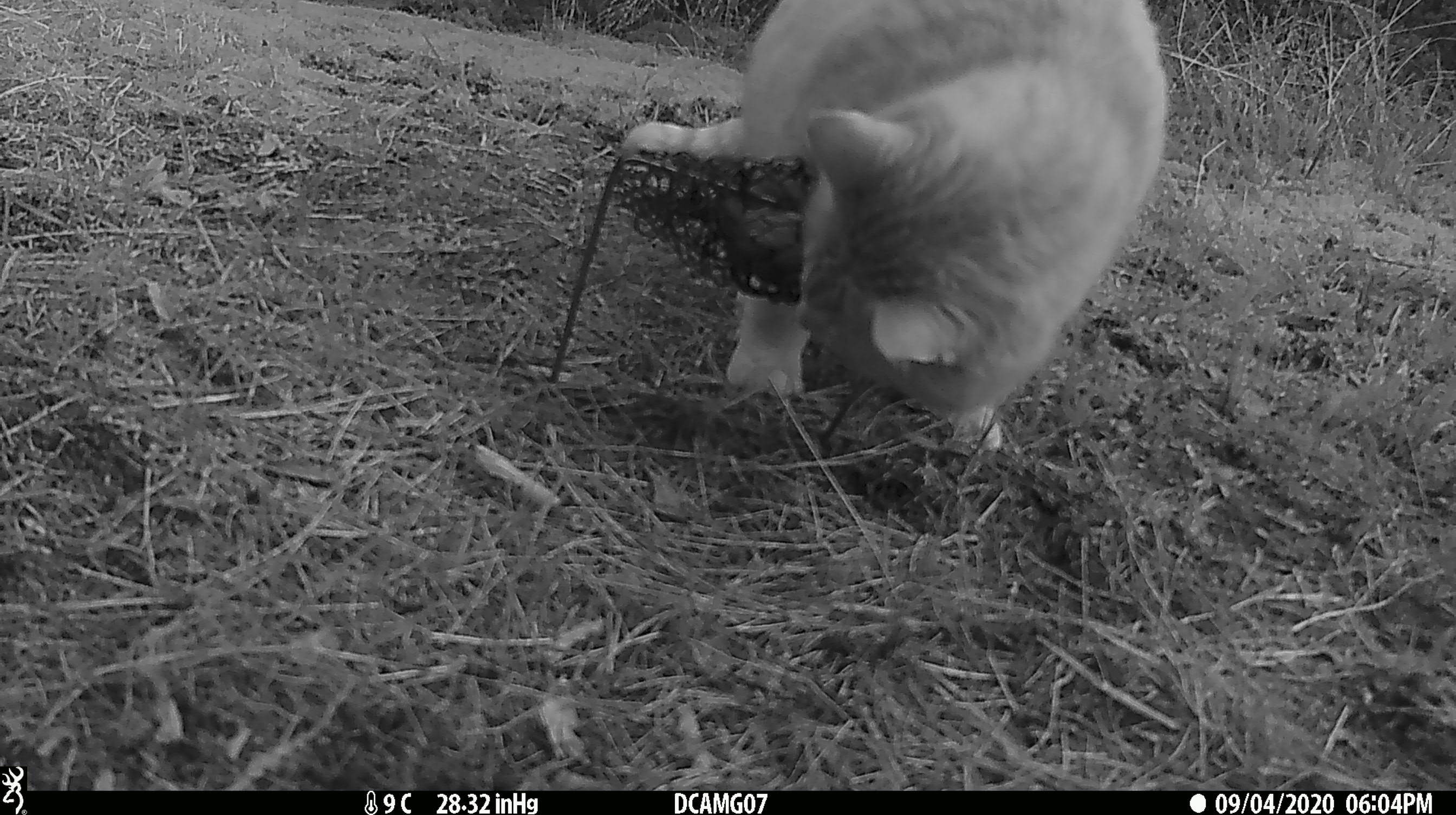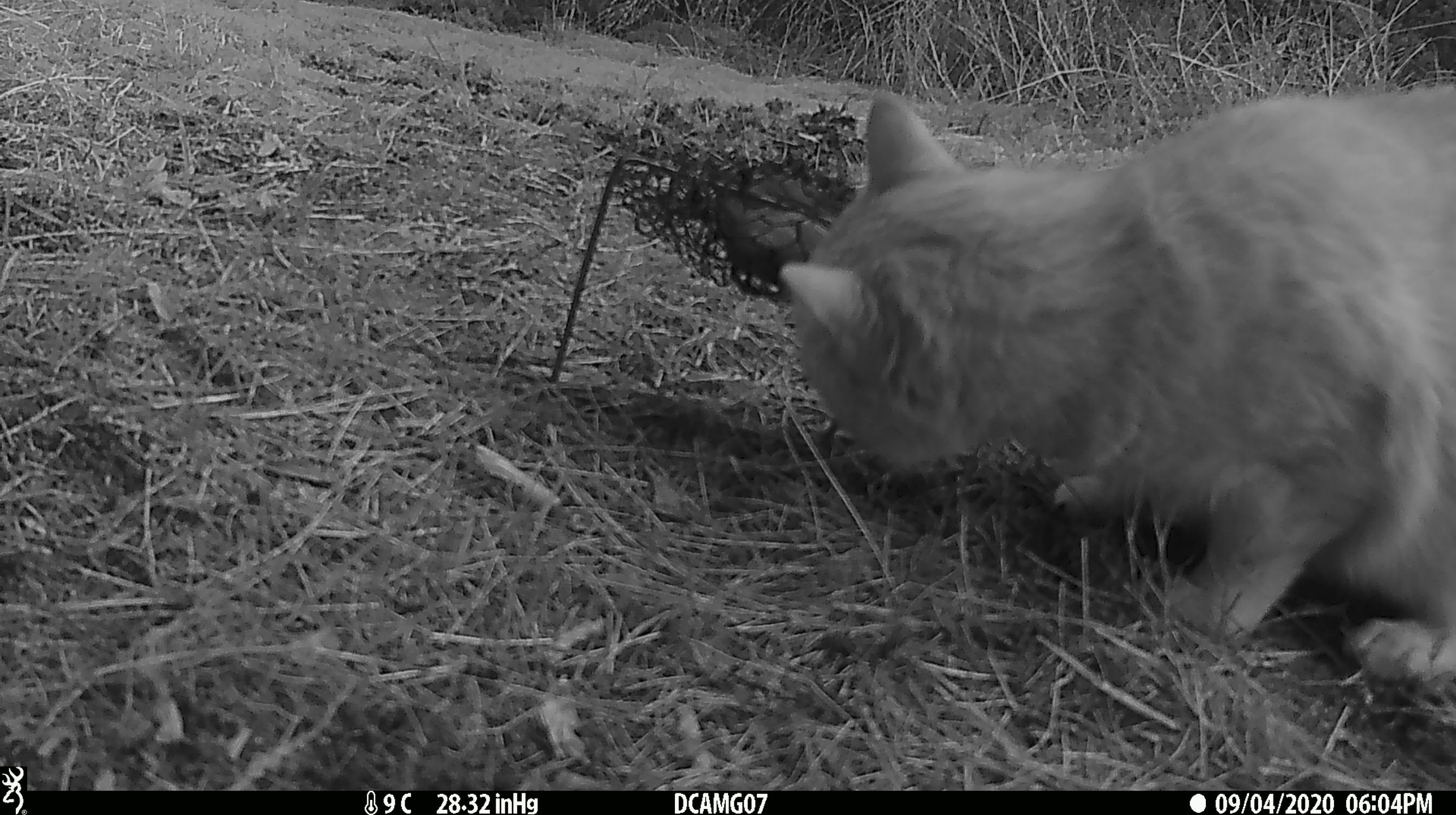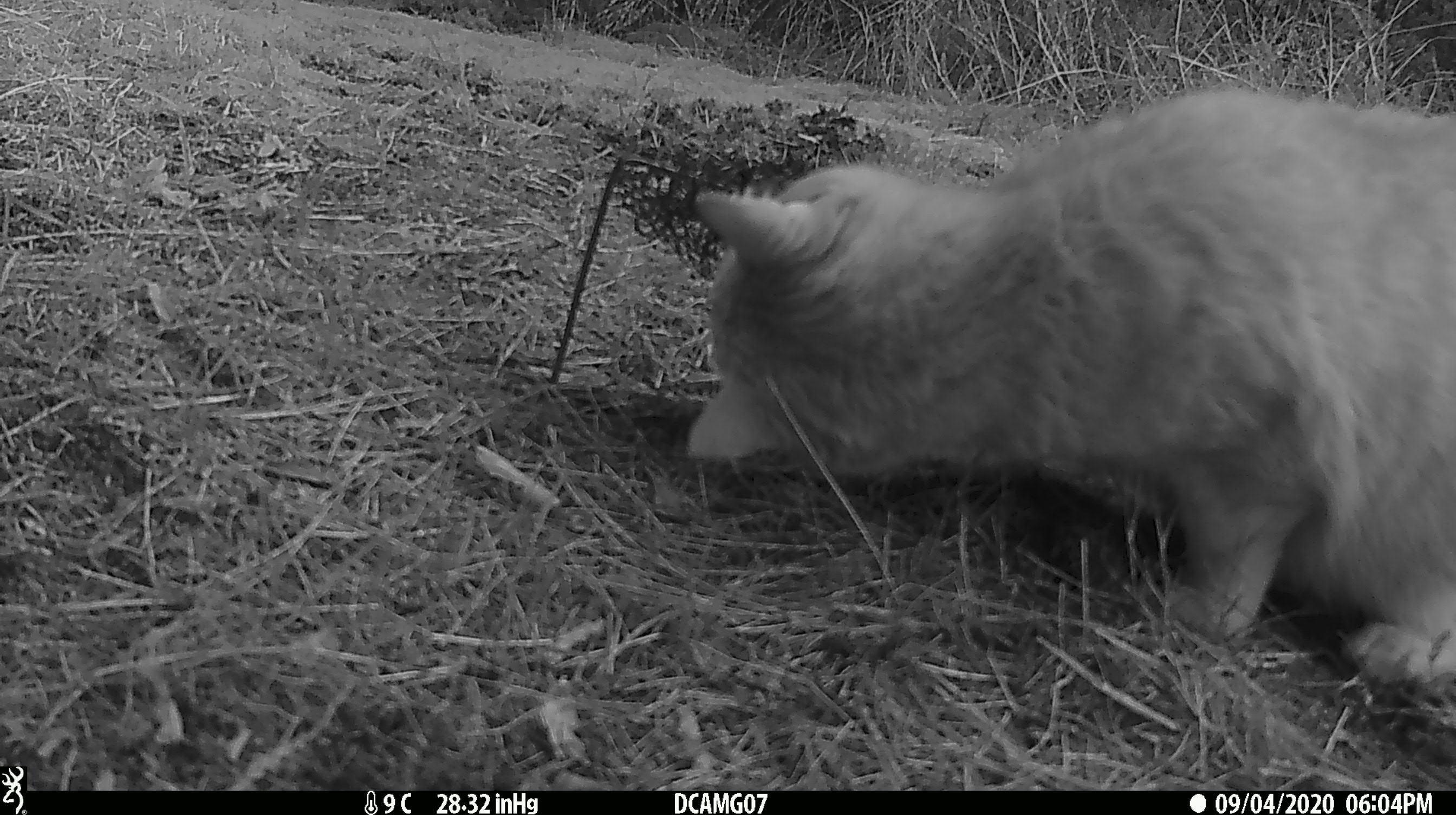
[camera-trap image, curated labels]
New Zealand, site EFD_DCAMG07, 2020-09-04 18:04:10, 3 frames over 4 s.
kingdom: Animalia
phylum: Chordata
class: Mammalia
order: Carnivora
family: Felidae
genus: Felis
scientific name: Felis catus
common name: domestic cat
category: cat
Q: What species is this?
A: Cat (domestic cat) (Felis catus).